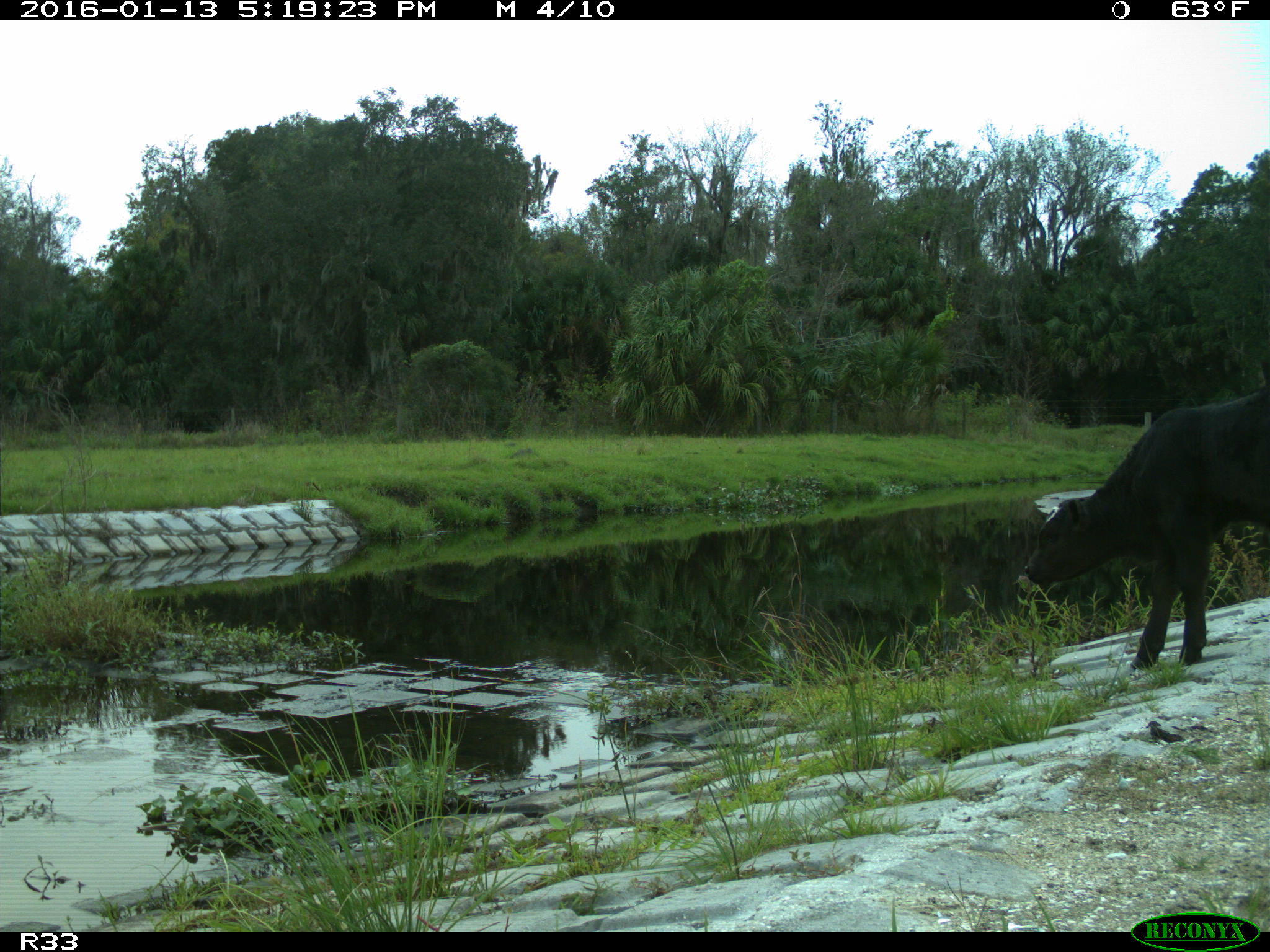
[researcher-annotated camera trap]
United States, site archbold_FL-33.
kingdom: Animalia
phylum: Chordata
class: Mammalia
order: Artiodactyla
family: Bovidae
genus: Bos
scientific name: Bos taurus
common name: domestic cow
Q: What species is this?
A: Bos taurus (domestic cow).